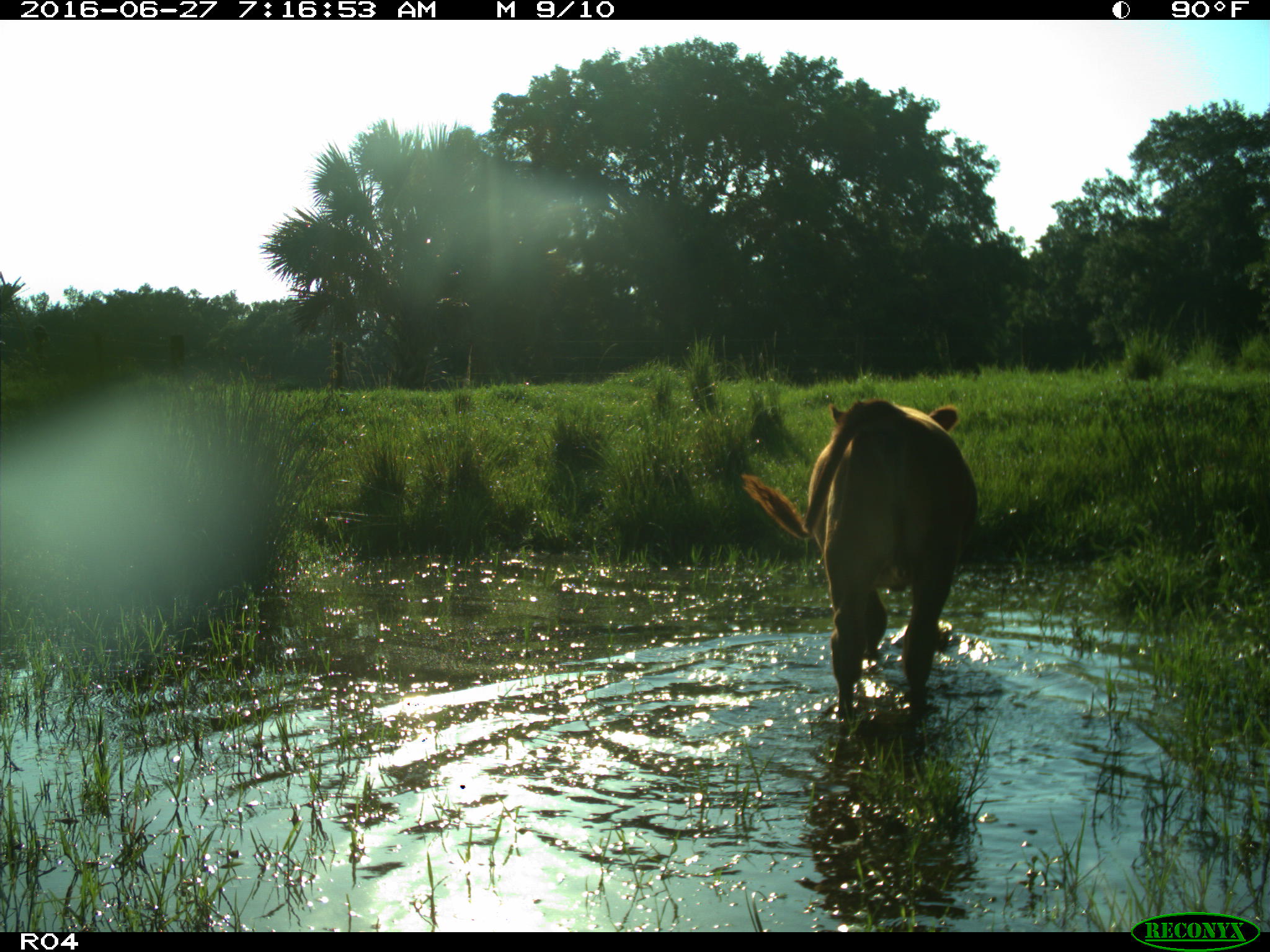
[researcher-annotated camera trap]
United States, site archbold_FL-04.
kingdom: Animalia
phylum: Chordata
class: Mammalia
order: Artiodactyla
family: Bovidae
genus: Bos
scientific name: Bos taurus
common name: domestic cow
Bos taurus (domestic cow).